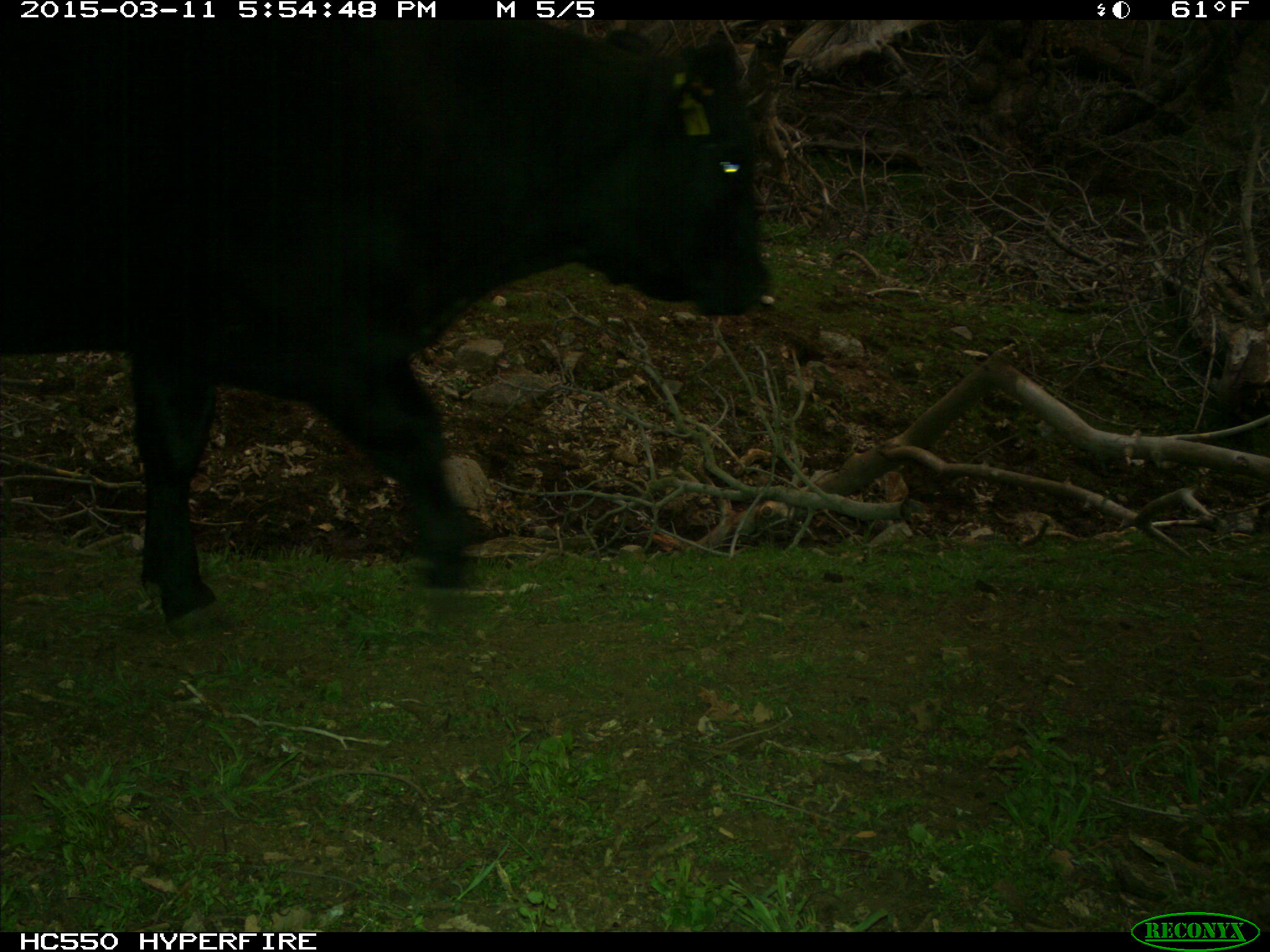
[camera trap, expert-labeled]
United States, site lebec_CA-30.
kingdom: Animalia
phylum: Chordata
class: Mammalia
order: Artiodactyla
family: Bovidae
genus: Bos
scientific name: Bos taurus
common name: domestic cow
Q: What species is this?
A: Bos taurus (domestic cow).